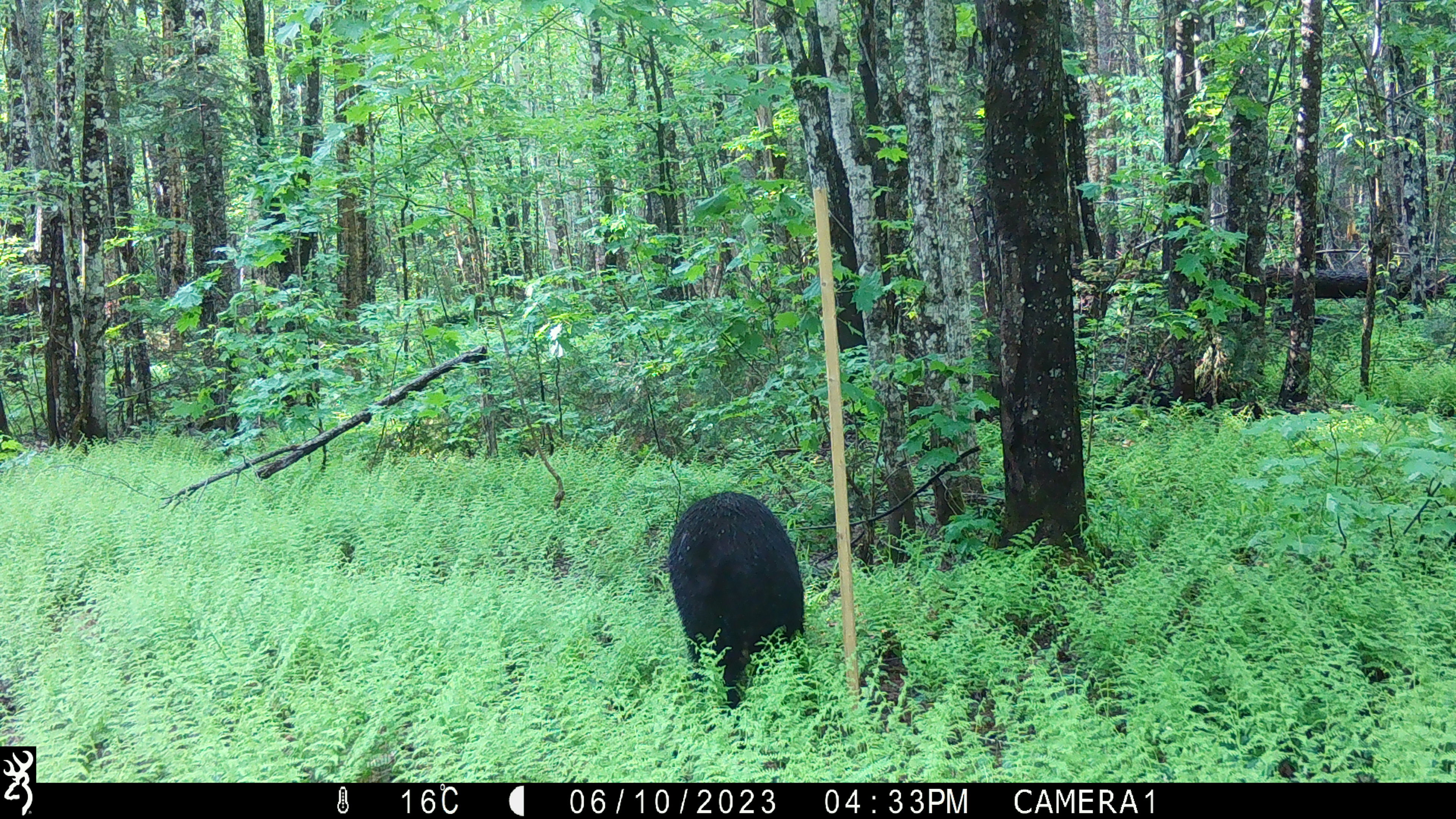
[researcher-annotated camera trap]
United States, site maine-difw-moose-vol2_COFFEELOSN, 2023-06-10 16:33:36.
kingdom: Animalia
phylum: Chordata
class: Mammalia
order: Carnivora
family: Ursidae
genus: Ursus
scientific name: Ursus americanus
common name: black bear